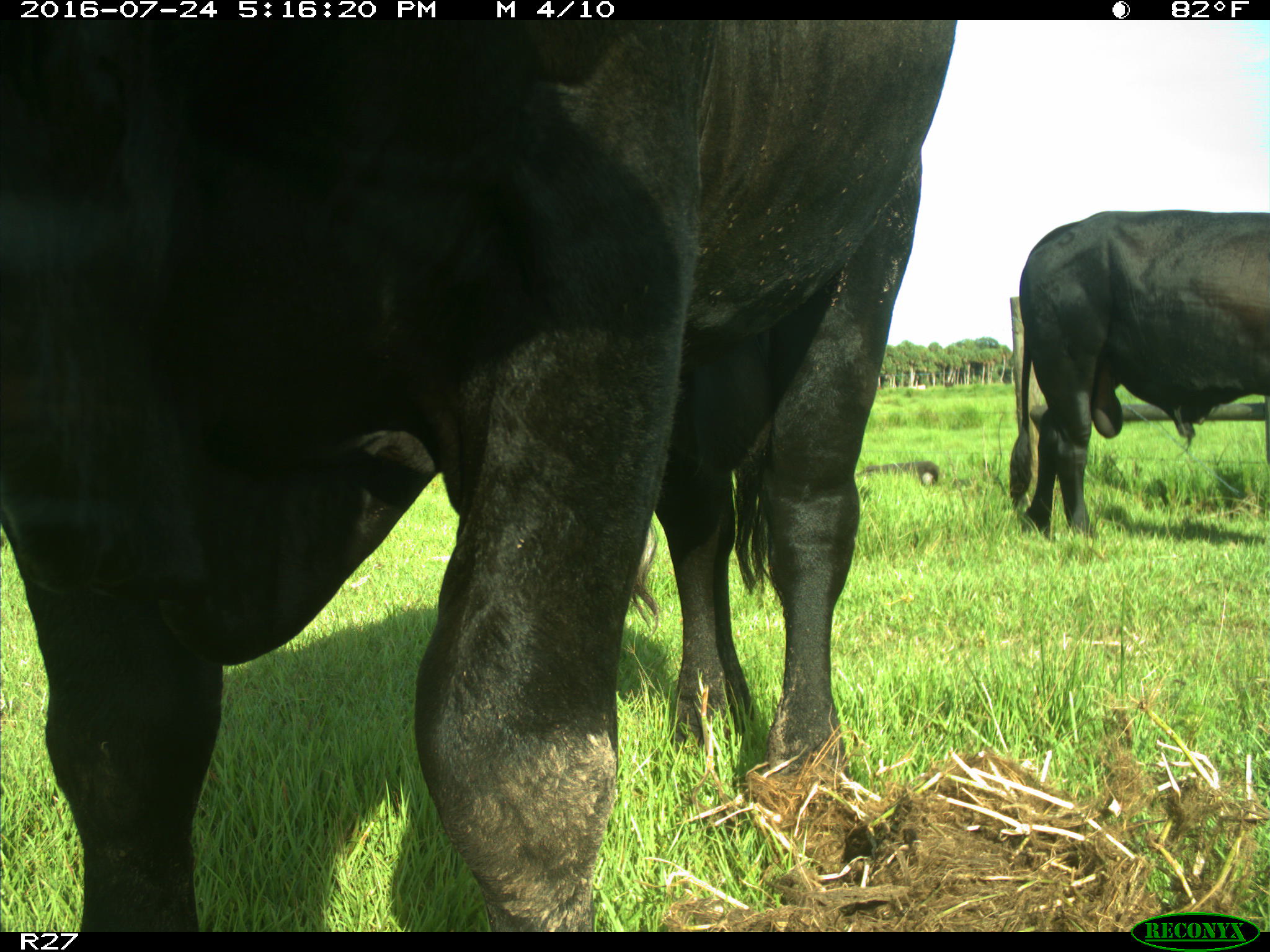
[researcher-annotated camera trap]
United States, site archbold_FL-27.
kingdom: Animalia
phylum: Chordata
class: Mammalia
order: Artiodactyla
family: Bovidae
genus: Bos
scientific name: Bos taurus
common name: domestic cow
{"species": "Bos taurus (domestic cow)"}